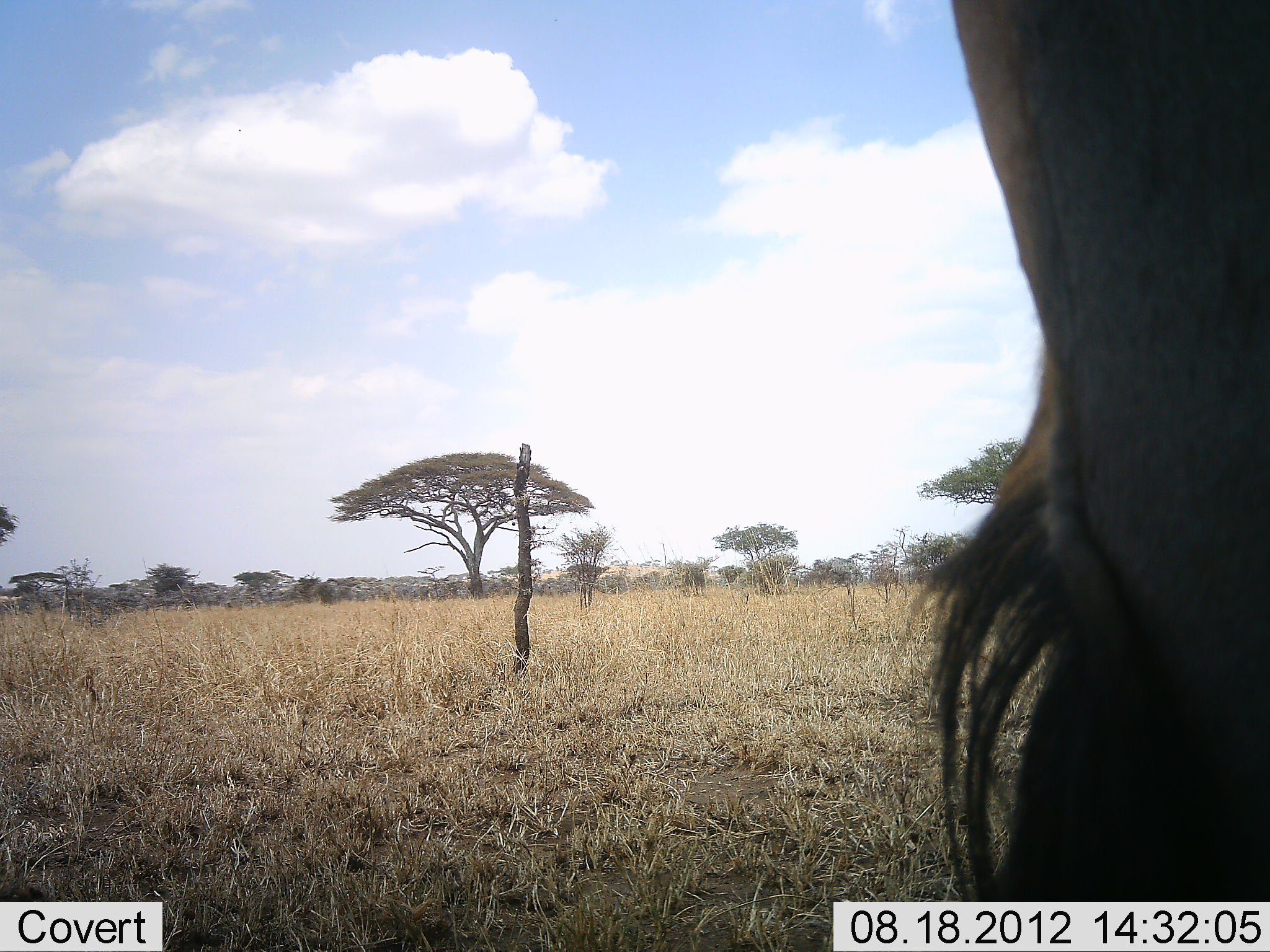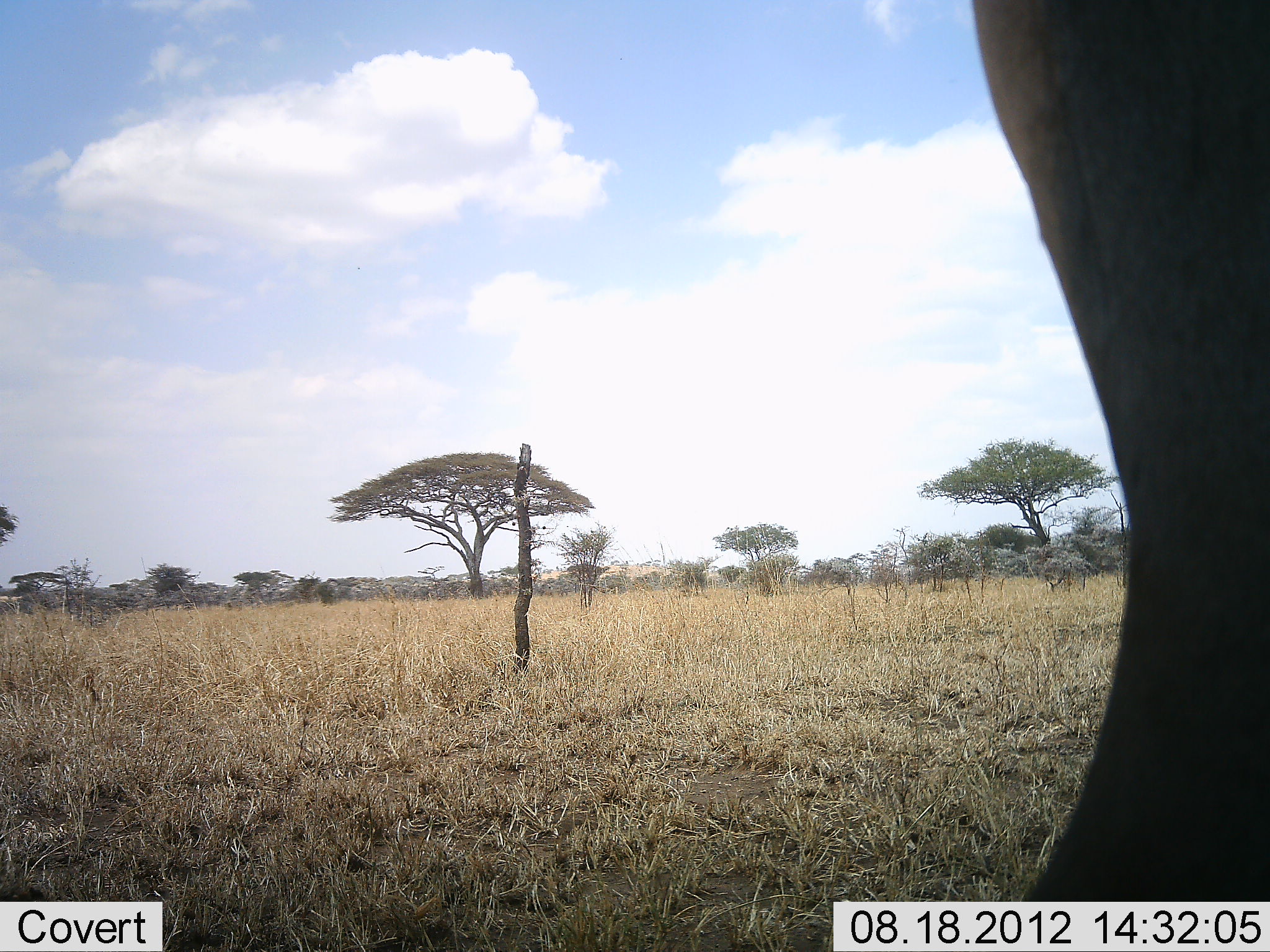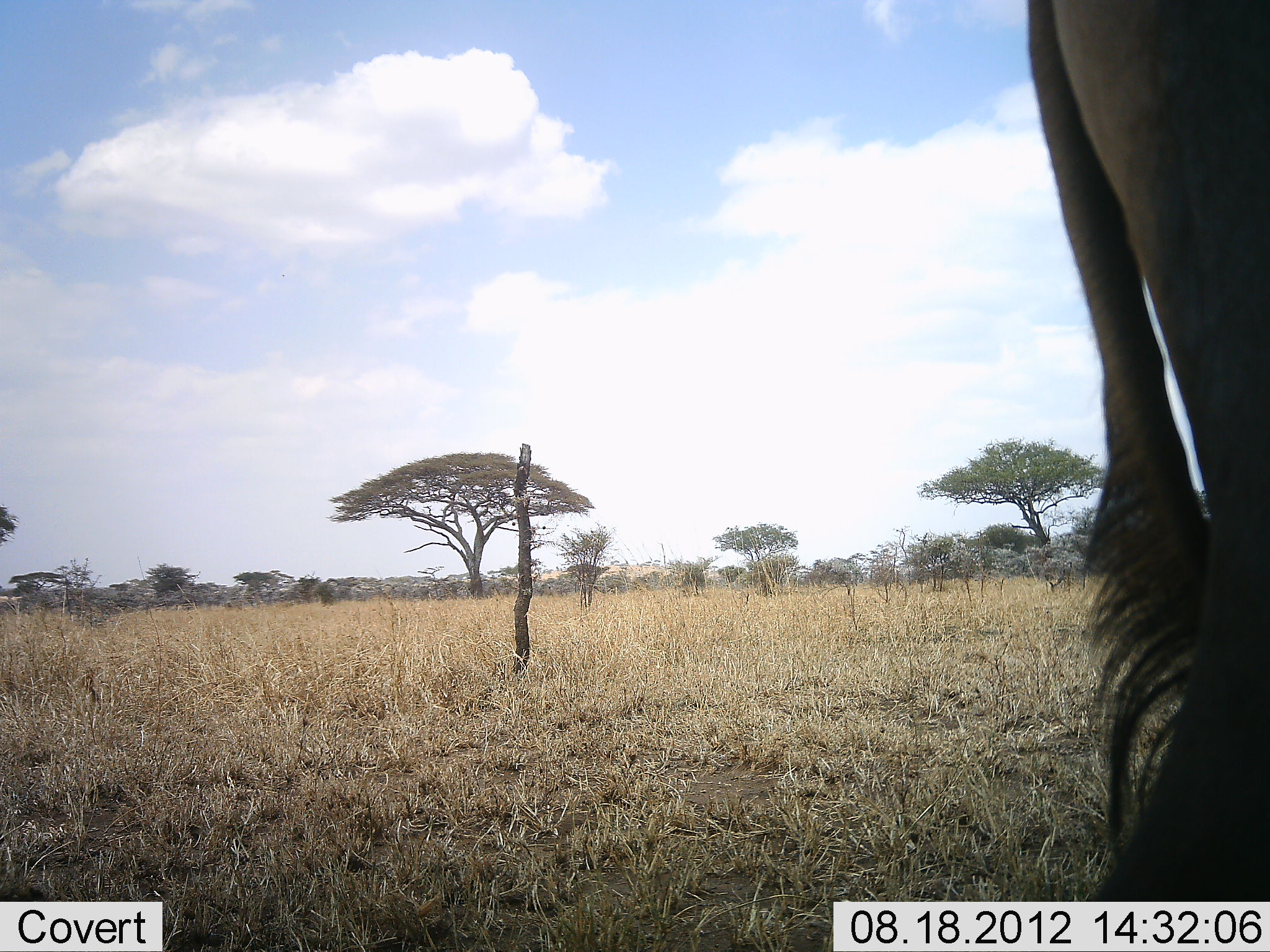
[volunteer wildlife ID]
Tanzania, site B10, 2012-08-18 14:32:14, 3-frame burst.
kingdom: Animalia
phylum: Chordata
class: Mammalia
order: Artiodactyla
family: Bovidae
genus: Connochaetes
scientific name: Connochaetes taurinus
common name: blue wildebeest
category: wildebeest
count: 1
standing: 100%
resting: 0%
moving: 11%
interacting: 0%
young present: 0%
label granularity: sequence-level